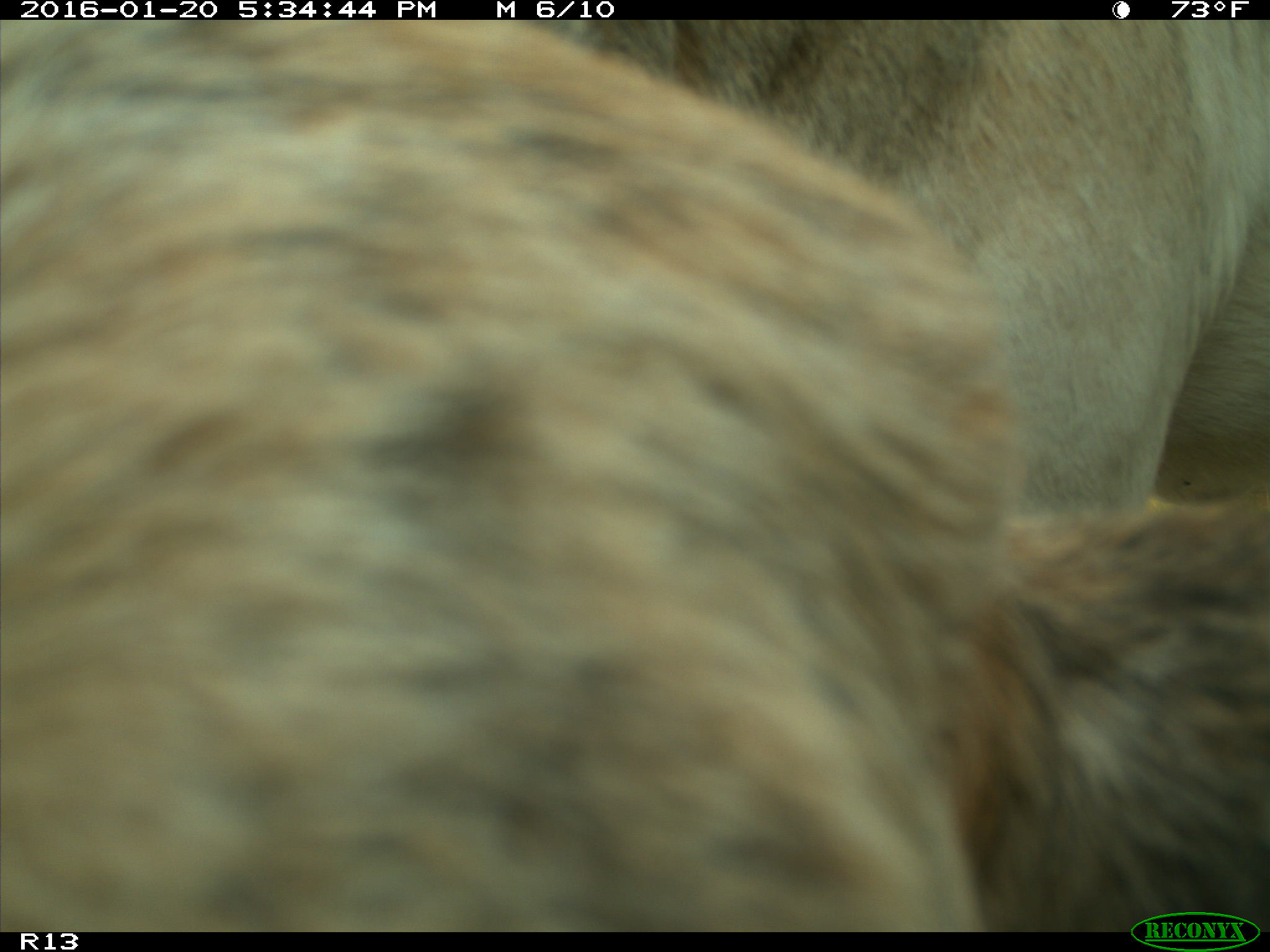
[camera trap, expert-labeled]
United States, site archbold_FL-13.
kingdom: Animalia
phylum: Chordata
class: Mammalia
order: Artiodactyla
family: Bovidae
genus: Bos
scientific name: Bos taurus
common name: domestic cow